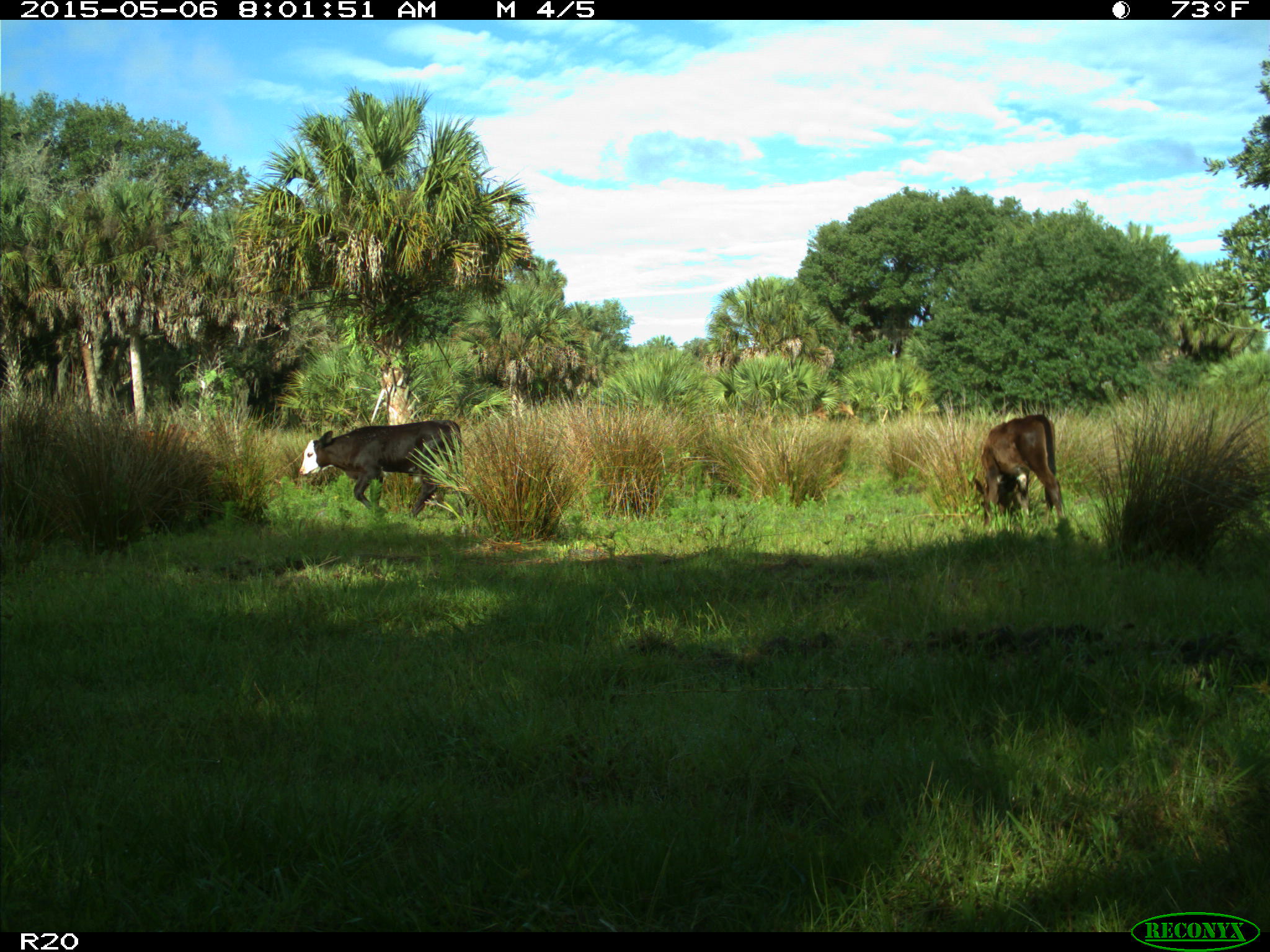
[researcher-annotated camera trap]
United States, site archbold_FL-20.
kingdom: Animalia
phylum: Chordata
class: Mammalia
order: Artiodactyla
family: Bovidae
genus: Bos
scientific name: Bos taurus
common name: domestic cow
Bos taurus (domestic cow).